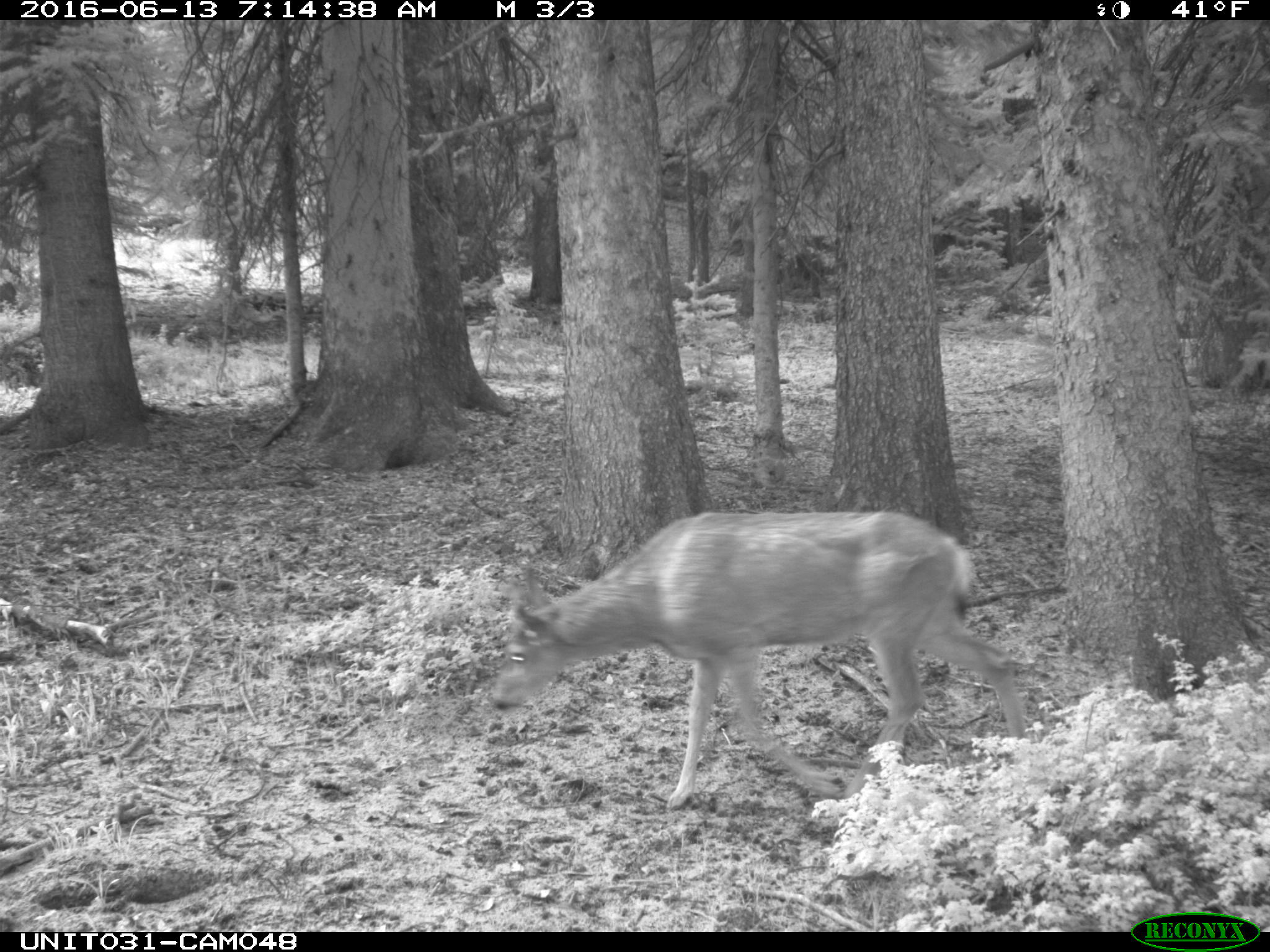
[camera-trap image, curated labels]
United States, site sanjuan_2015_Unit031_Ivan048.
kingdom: Animalia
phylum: Chordata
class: Mammalia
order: Artiodactyla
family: Cervidae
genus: Odocoileus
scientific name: Odocoileus hemionus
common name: mule deer